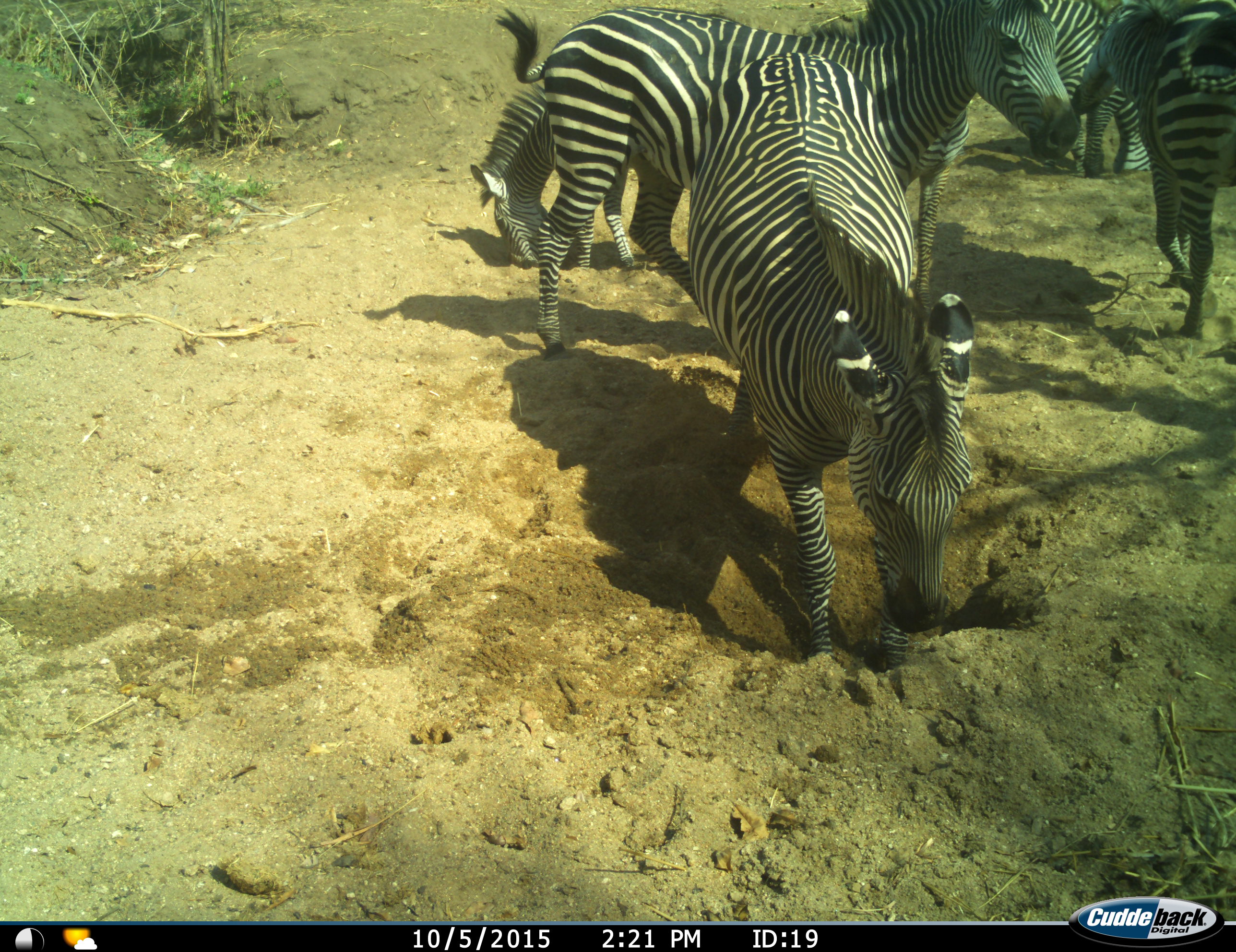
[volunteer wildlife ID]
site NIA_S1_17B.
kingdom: Animalia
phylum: Chordata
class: Mammalia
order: Perissodactyla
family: Equidae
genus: Equus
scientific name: Equus quagga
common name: plains zebra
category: zebraplains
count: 5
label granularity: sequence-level